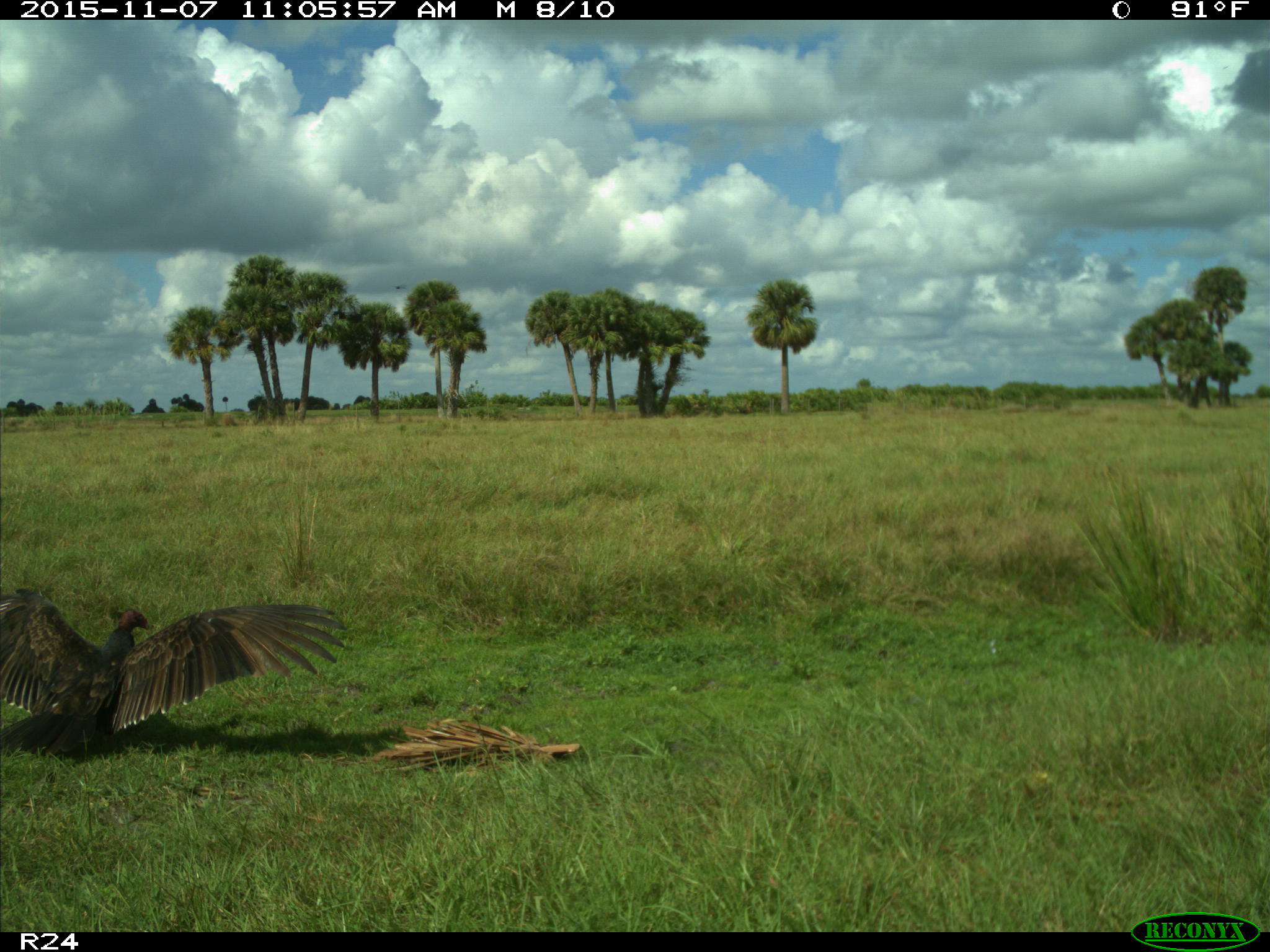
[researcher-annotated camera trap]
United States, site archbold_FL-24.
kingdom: Animalia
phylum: Chordata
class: Aves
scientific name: Aves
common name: birds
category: unidentified bird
Unidentified bird (birds) (Aves).